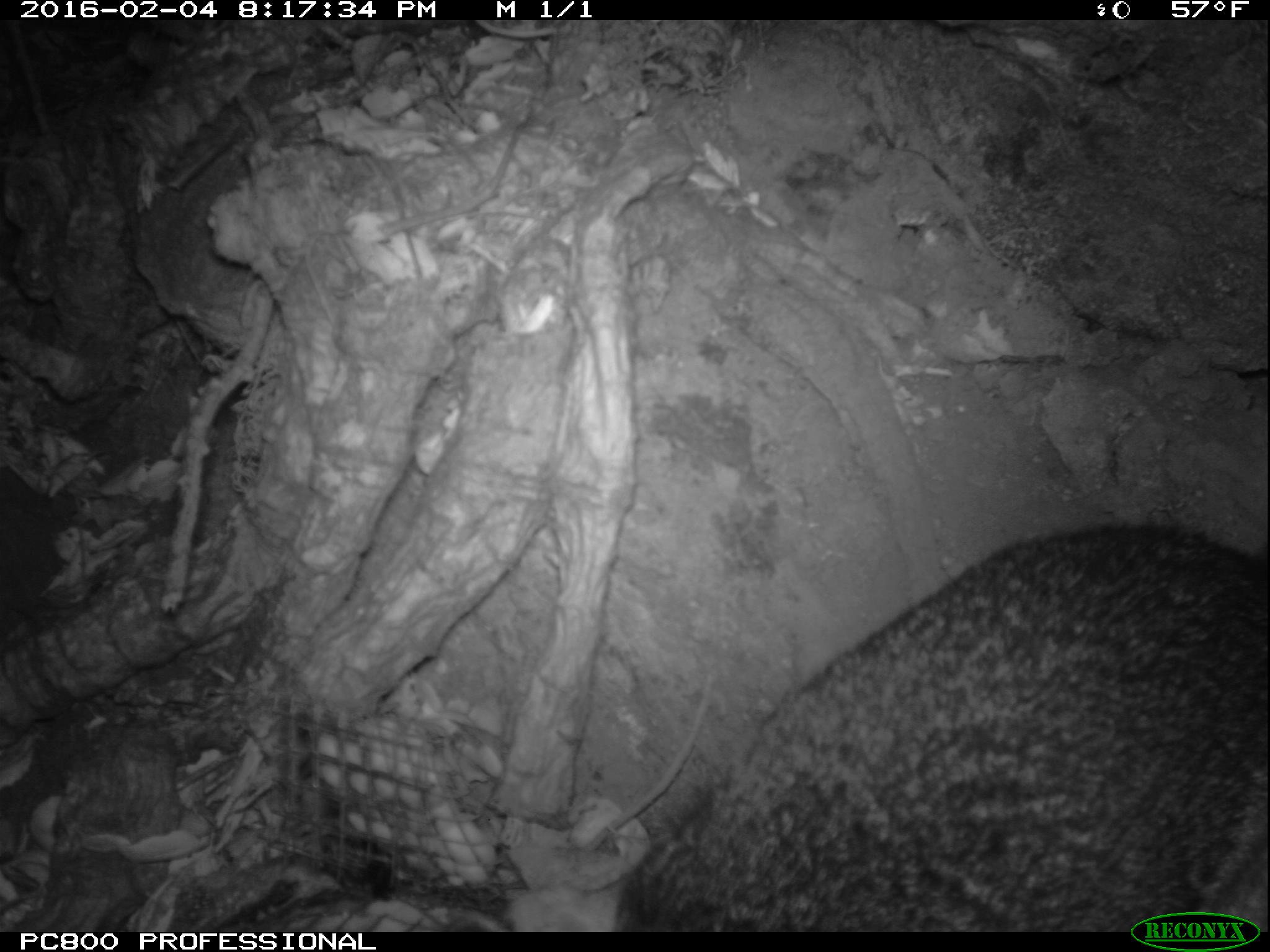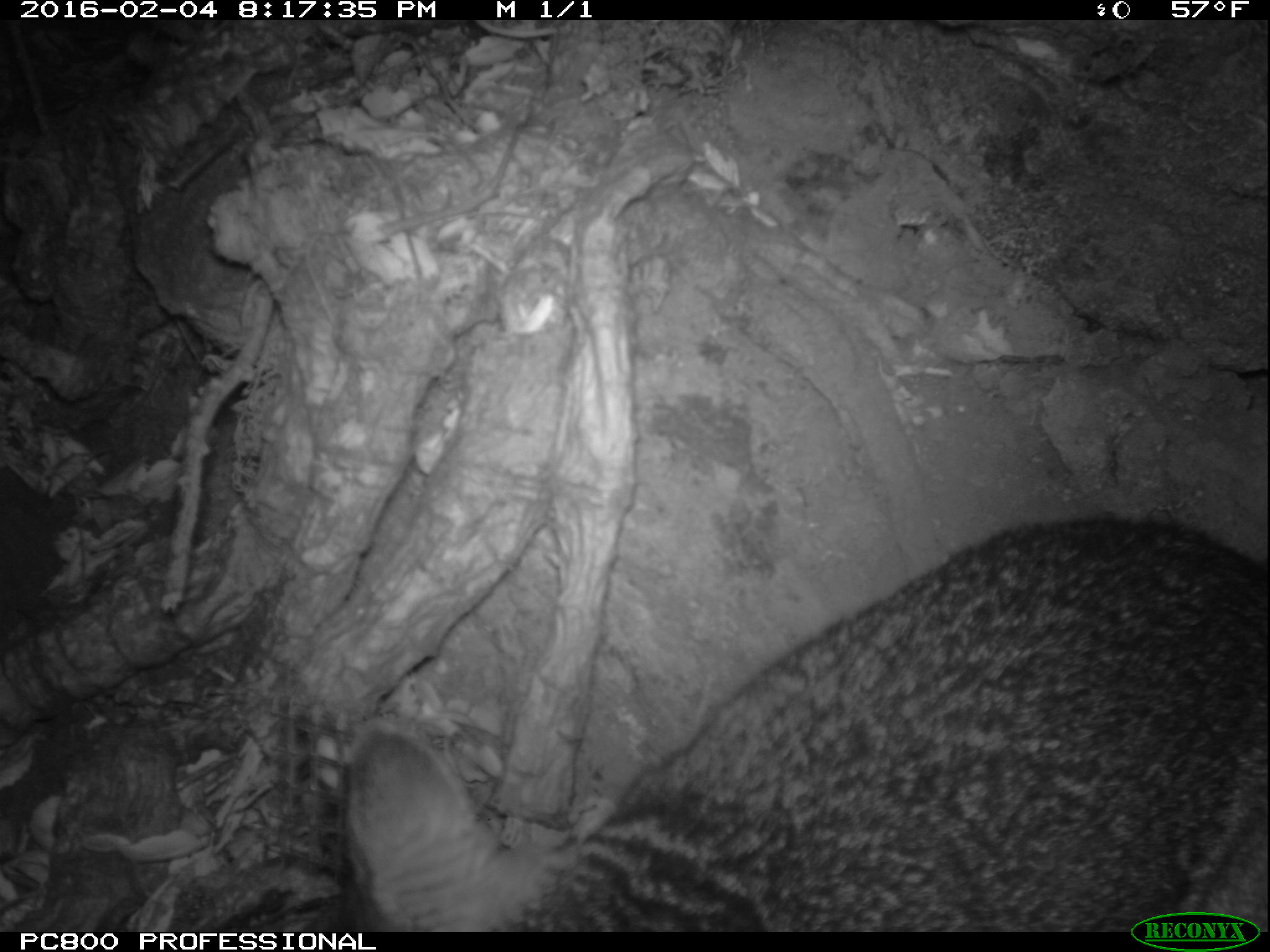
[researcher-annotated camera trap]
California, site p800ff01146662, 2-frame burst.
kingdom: Animalia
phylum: Chordata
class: Mammalia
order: Carnivora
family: Canidae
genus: Urocyon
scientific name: Urocyon littoralis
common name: island fox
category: fox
Fox (island fox) (Urocyon littoralis).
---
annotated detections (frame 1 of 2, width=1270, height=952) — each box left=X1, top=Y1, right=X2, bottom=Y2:
fox: left=611, top=525, right=1269, bottom=930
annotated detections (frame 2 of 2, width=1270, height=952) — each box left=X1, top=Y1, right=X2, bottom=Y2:
fox: left=326, top=518, right=1269, bottom=932